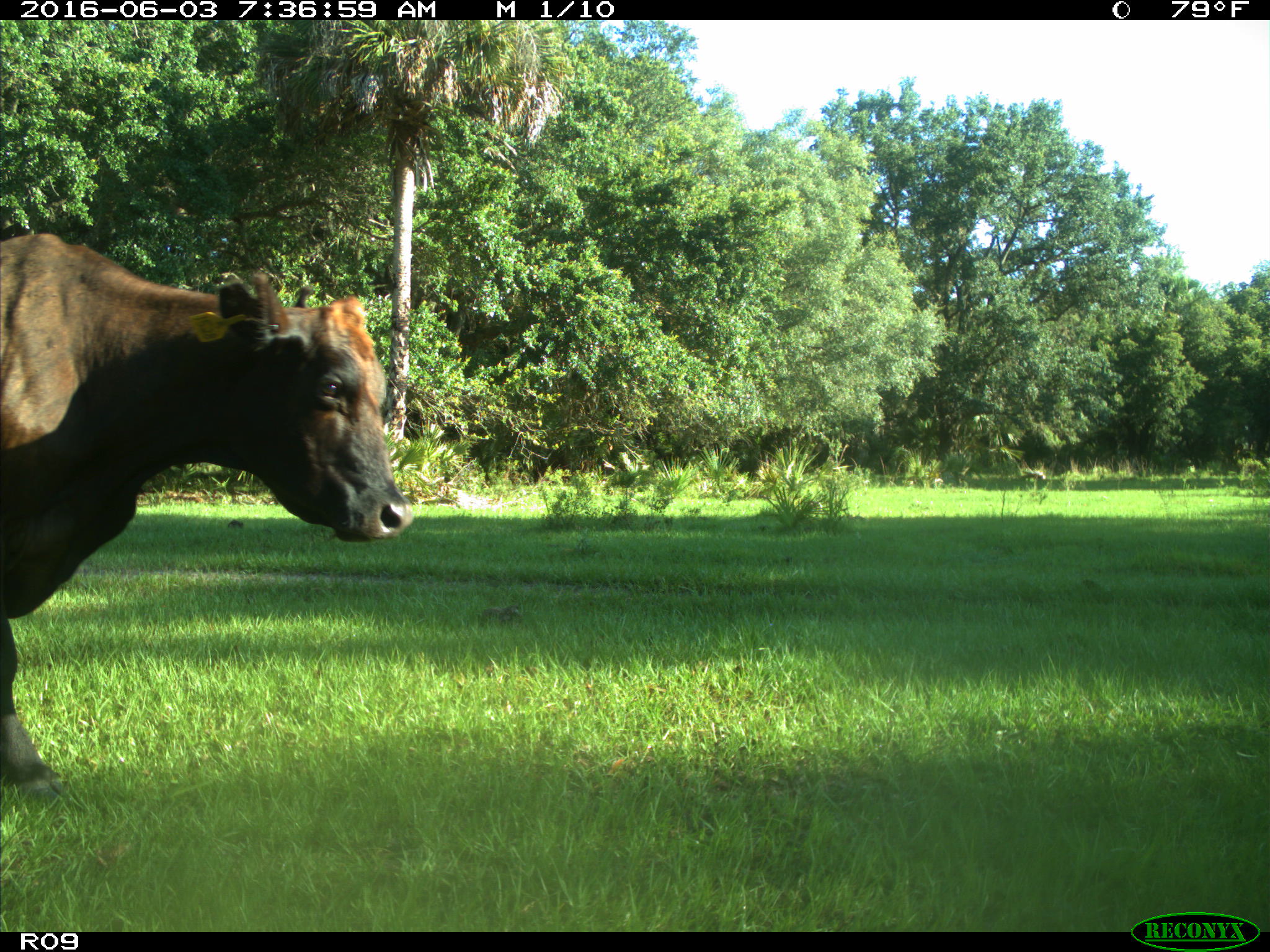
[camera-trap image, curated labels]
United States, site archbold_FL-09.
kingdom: Animalia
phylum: Chordata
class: Mammalia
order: Artiodactyla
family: Bovidae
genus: Bos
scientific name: Bos taurus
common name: domestic cow